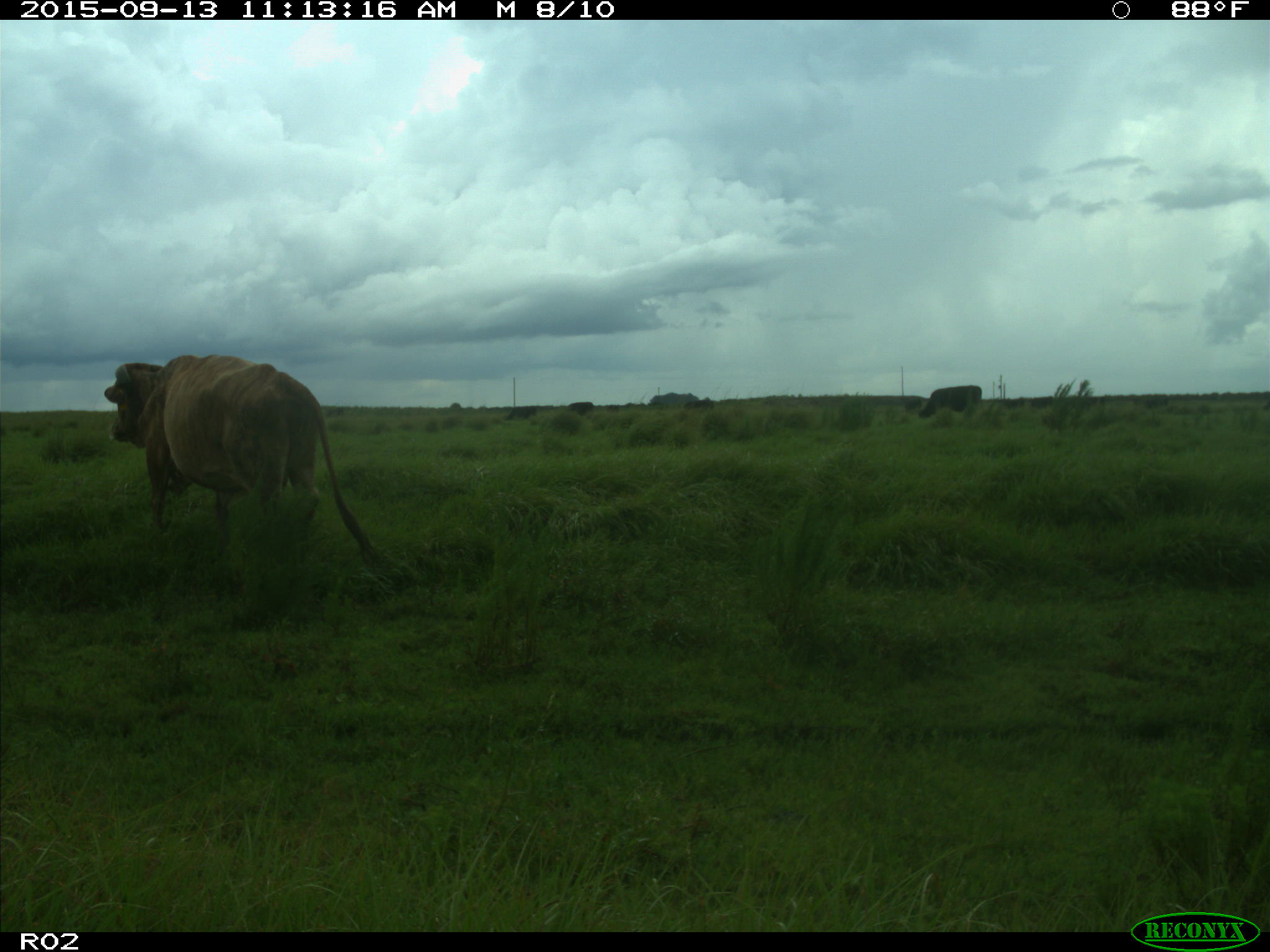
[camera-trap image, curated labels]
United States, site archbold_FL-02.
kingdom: Animalia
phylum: Chordata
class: Mammalia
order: Artiodactyla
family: Bovidae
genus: Bos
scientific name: Bos taurus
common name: domestic cow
Bos taurus (domestic cow).